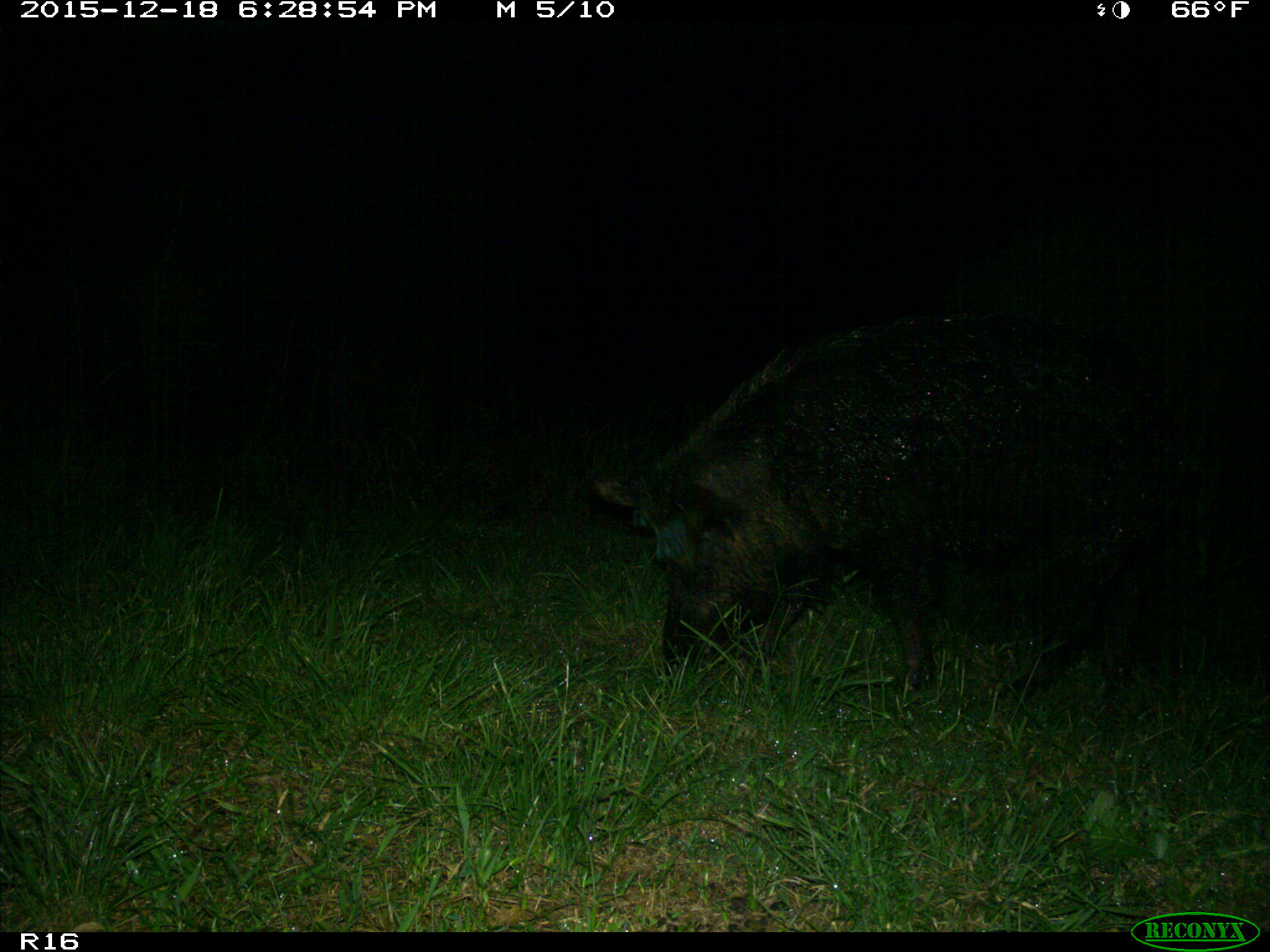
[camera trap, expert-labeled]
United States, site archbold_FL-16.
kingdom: Animalia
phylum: Chordata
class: Mammalia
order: Artiodactyla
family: Suidae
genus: Sus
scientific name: Sus scrofa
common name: wild boar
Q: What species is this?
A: Sus scrofa (wild boar).